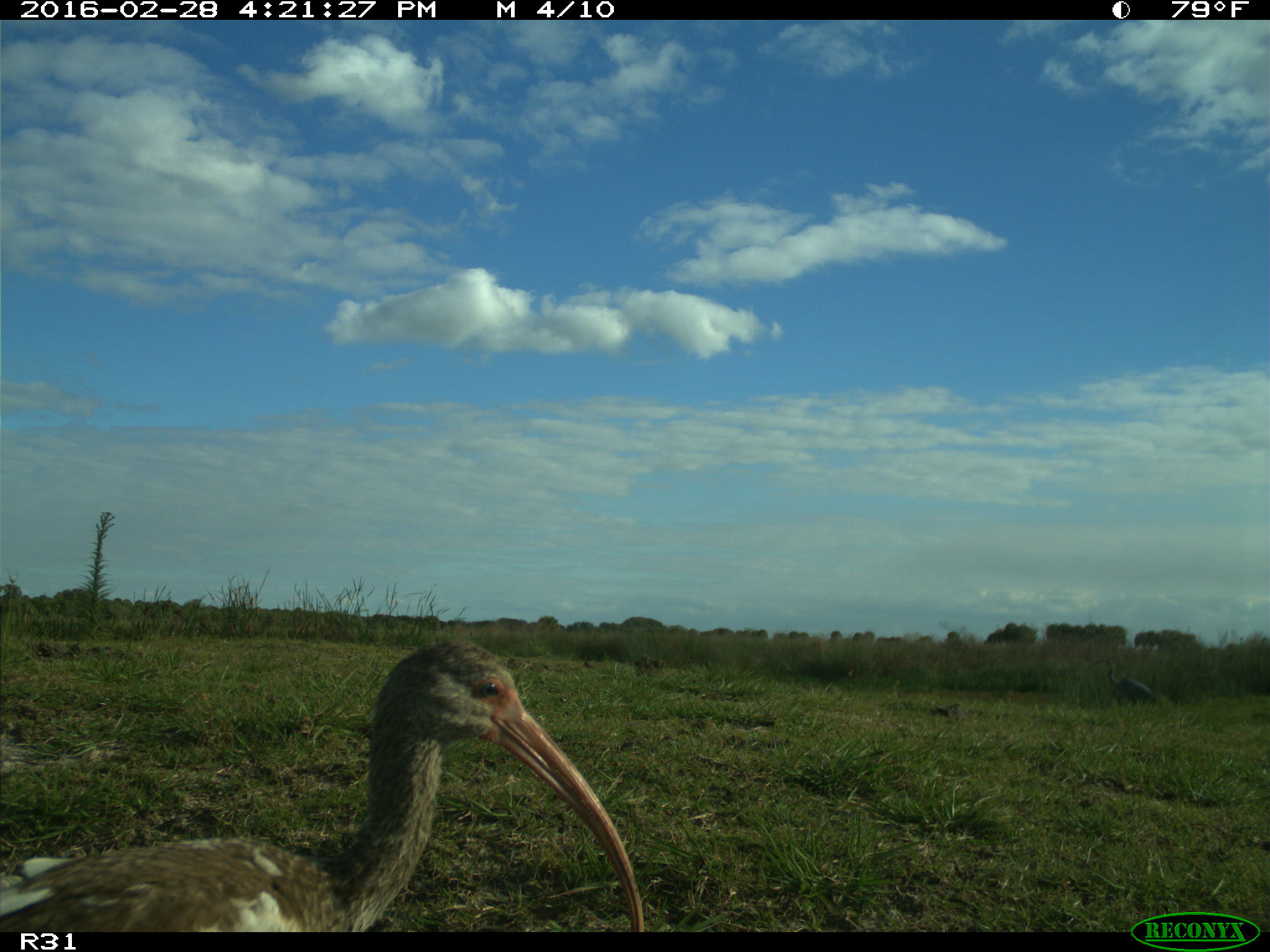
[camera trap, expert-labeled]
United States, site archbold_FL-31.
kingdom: Animalia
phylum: Chordata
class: Aves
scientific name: Aves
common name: birds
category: unidentified bird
Unidentified bird (birds) (Aves).